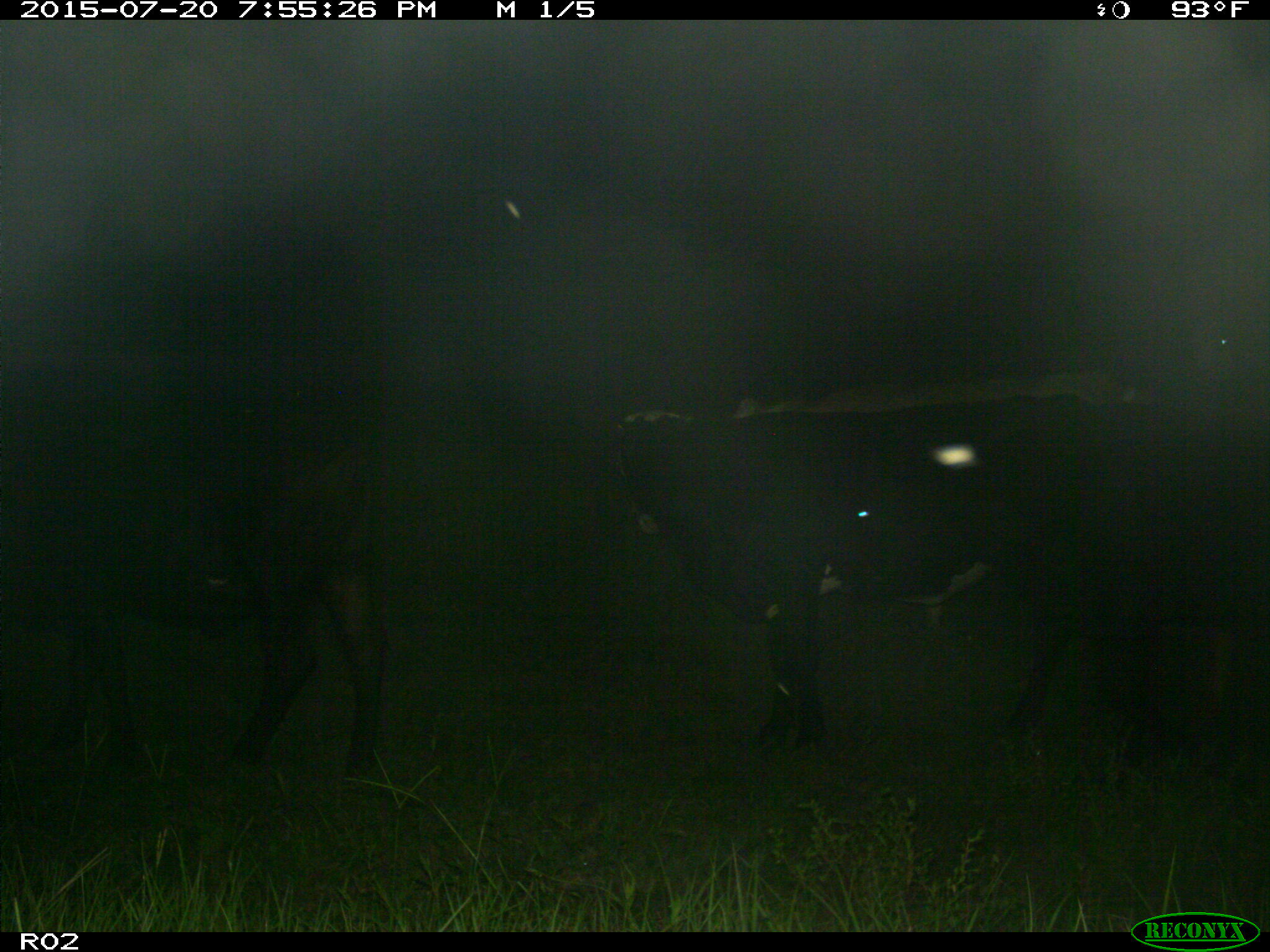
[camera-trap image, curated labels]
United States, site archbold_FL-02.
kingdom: Animalia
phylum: Chordata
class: Mammalia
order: Artiodactyla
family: Bovidae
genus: Bos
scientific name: Bos taurus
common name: domestic cow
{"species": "Bos taurus (domestic cow)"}